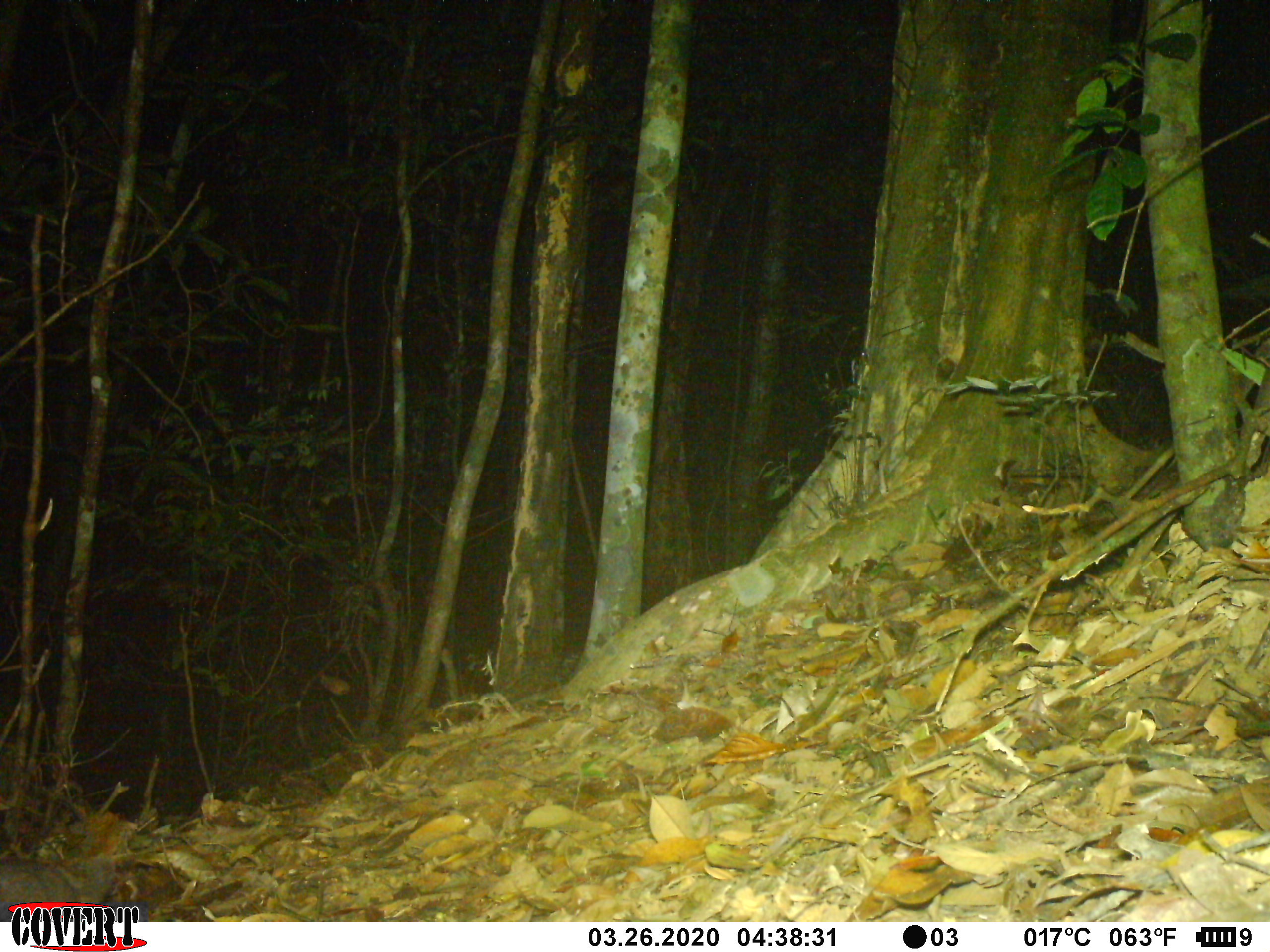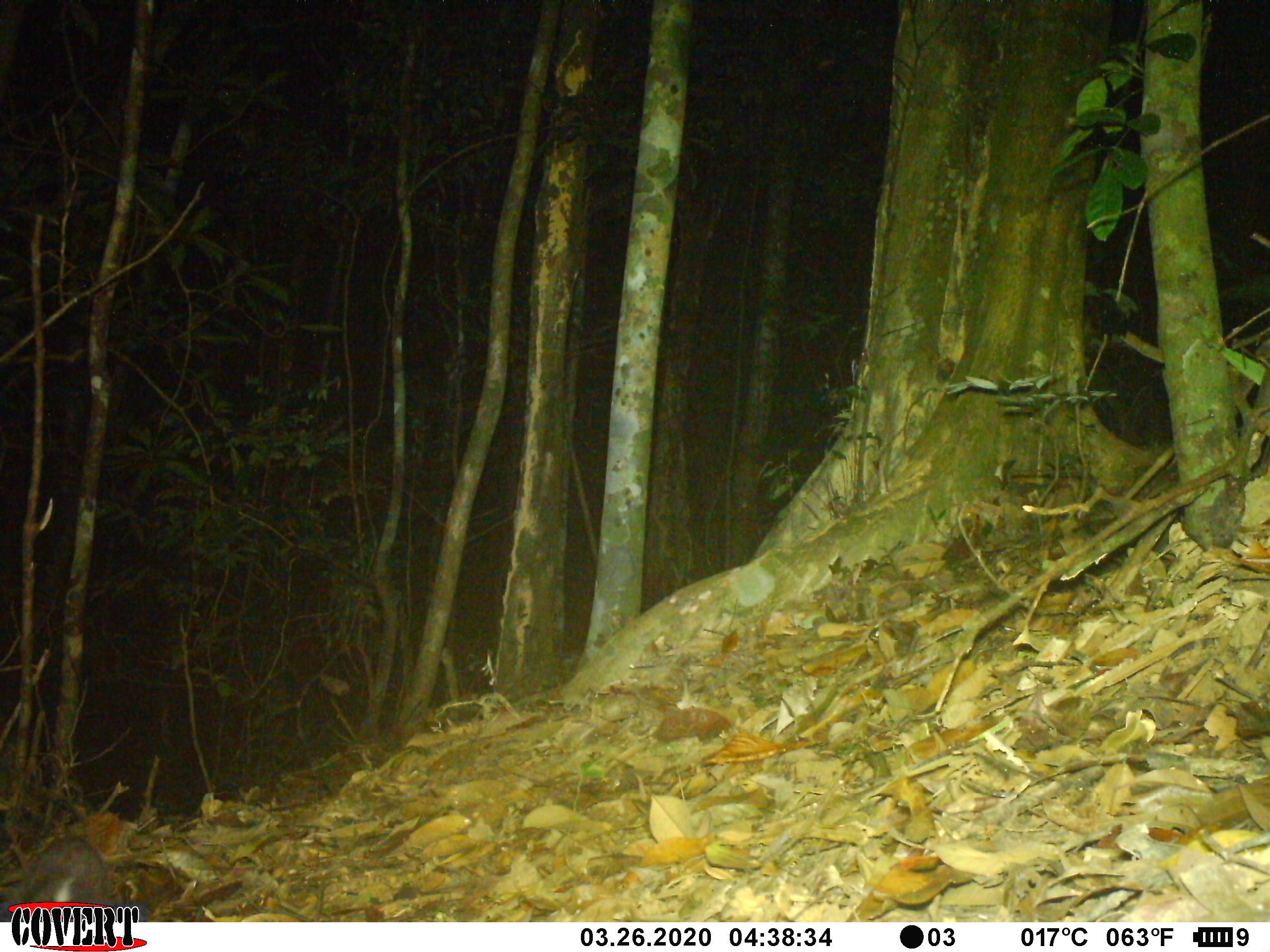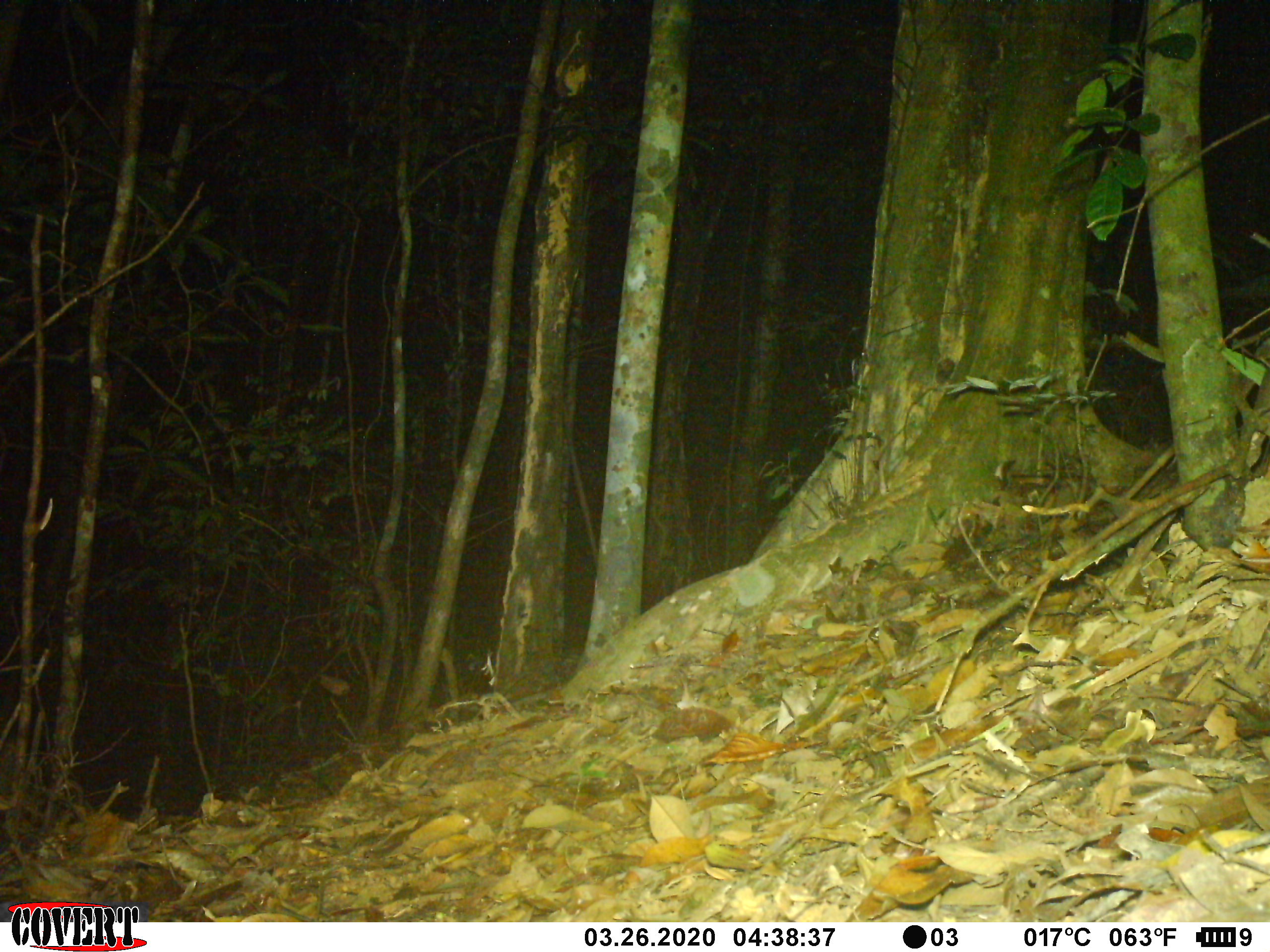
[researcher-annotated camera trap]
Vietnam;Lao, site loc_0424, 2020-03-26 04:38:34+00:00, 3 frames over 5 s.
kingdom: Animalia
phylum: Chordata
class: Mammalia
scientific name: Mammalia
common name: mammal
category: unidentified small mammal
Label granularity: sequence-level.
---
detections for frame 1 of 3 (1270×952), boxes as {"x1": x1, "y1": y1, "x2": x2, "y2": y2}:
unidentified small mammal: {"x1": 0, "y1": 857, "x2": 150, "y2": 921}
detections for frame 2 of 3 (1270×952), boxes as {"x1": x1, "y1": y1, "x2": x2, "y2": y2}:
unidentified small mammal: {"x1": 0, "y1": 831, "x2": 111, "y2": 922}